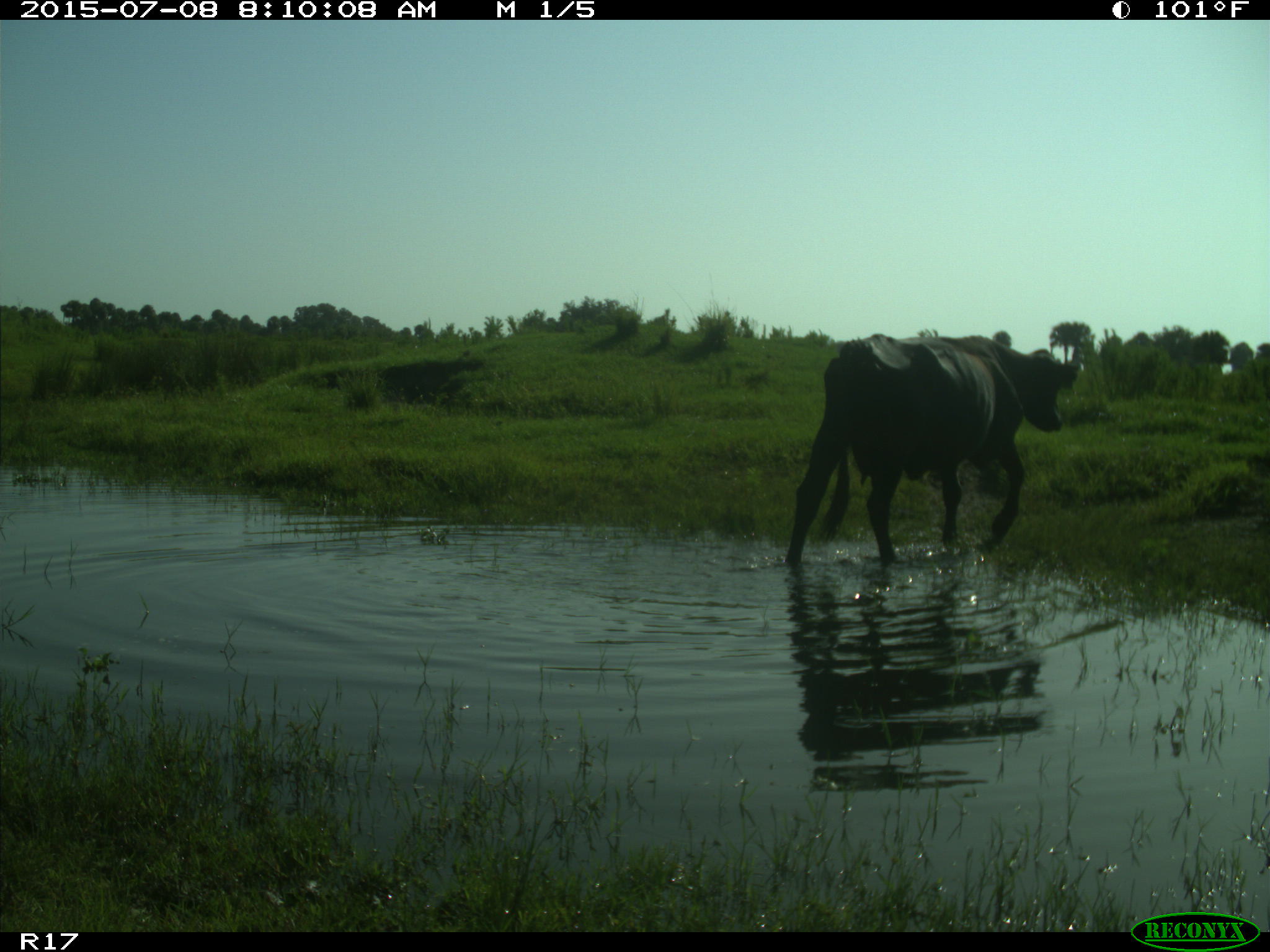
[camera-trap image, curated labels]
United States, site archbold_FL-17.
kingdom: Animalia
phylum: Chordata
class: Mammalia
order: Artiodactyla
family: Bovidae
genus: Bos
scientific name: Bos taurus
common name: domestic cow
Bos taurus (domestic cow).